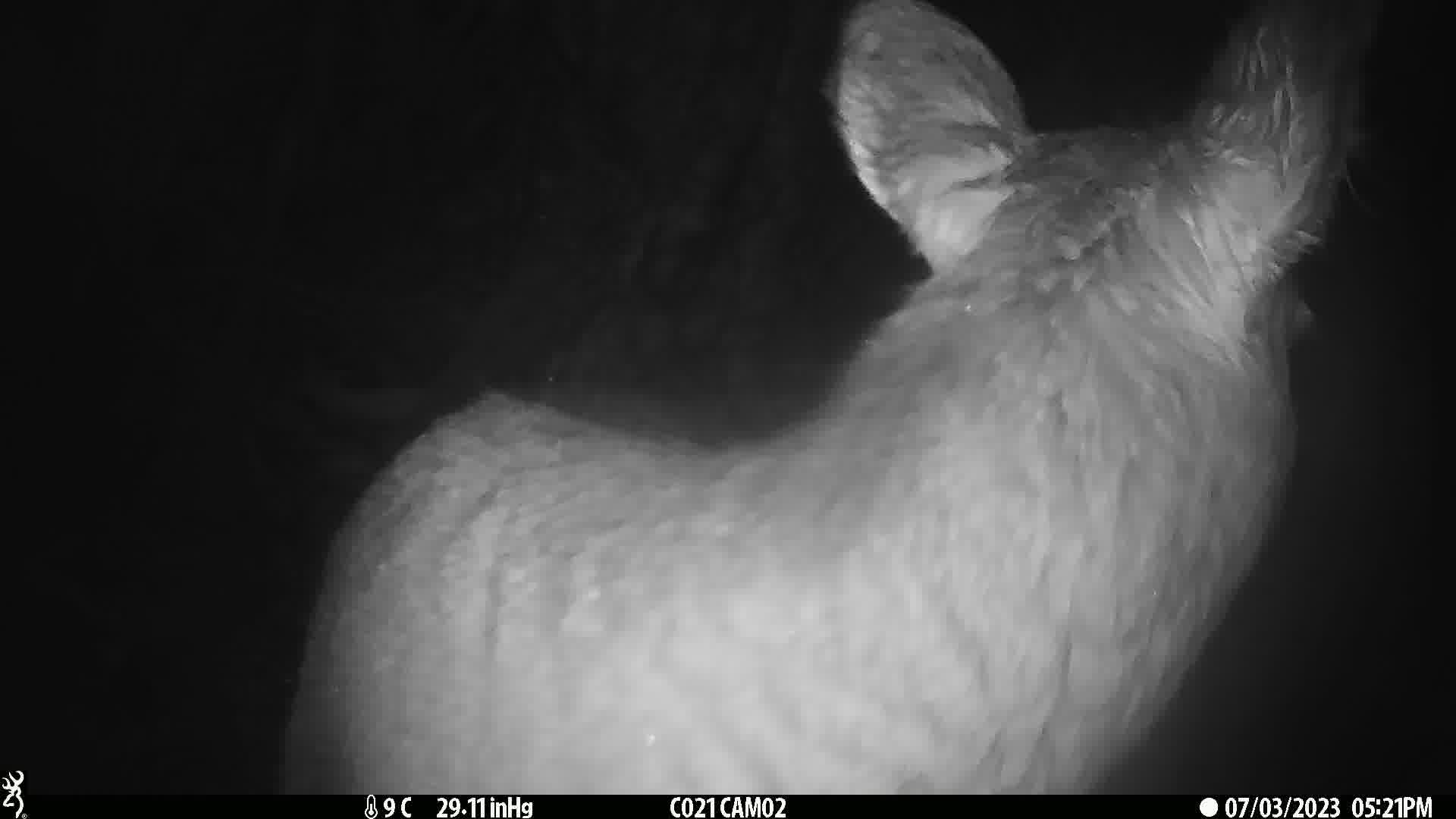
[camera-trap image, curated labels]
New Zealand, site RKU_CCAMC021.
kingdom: Animalia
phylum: Chordata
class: Mammalia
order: Artiodactyla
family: Cervidae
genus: Odocoileus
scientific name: Odocoileus virginianus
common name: white-tailed deer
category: white tailed deer